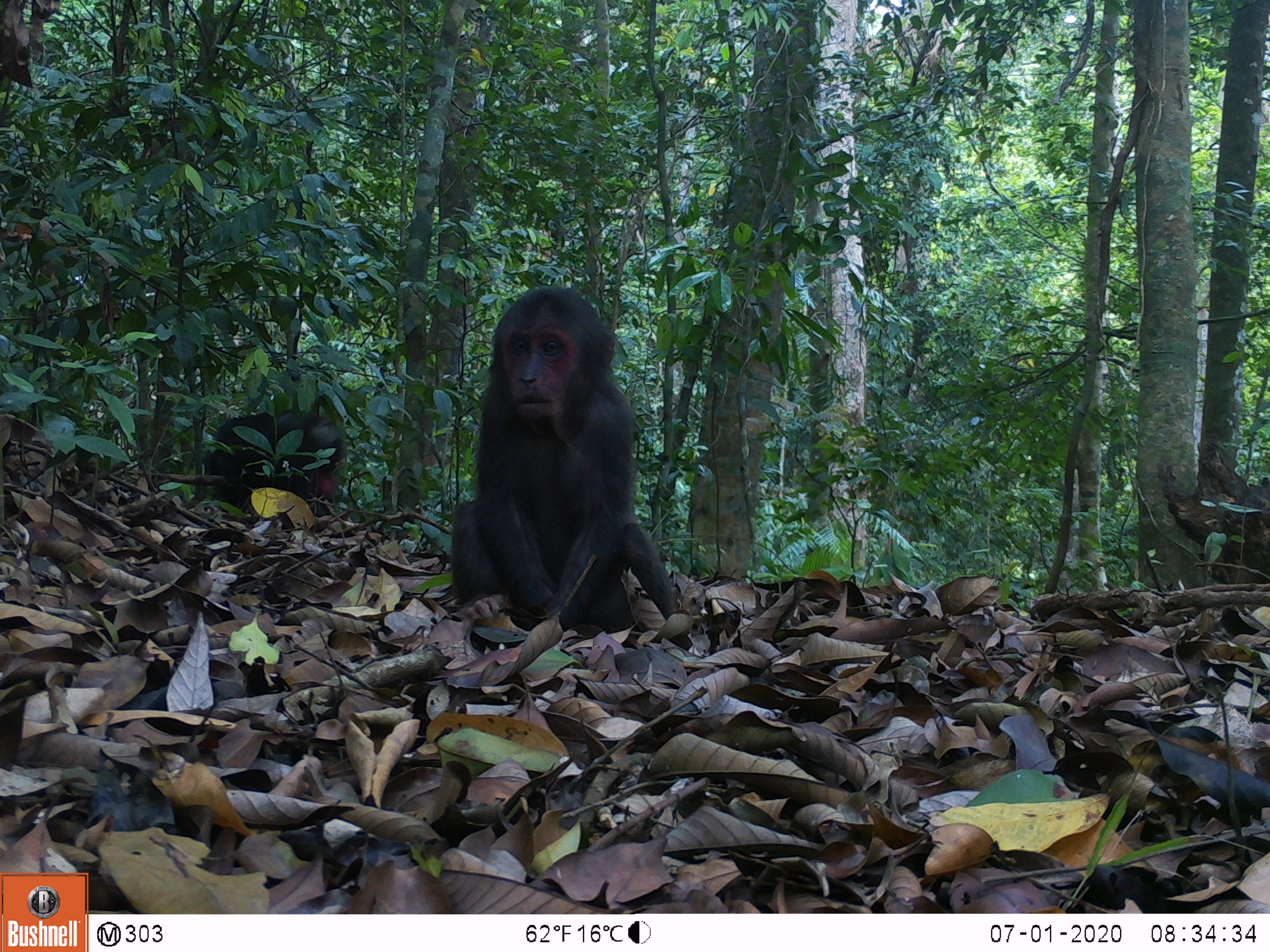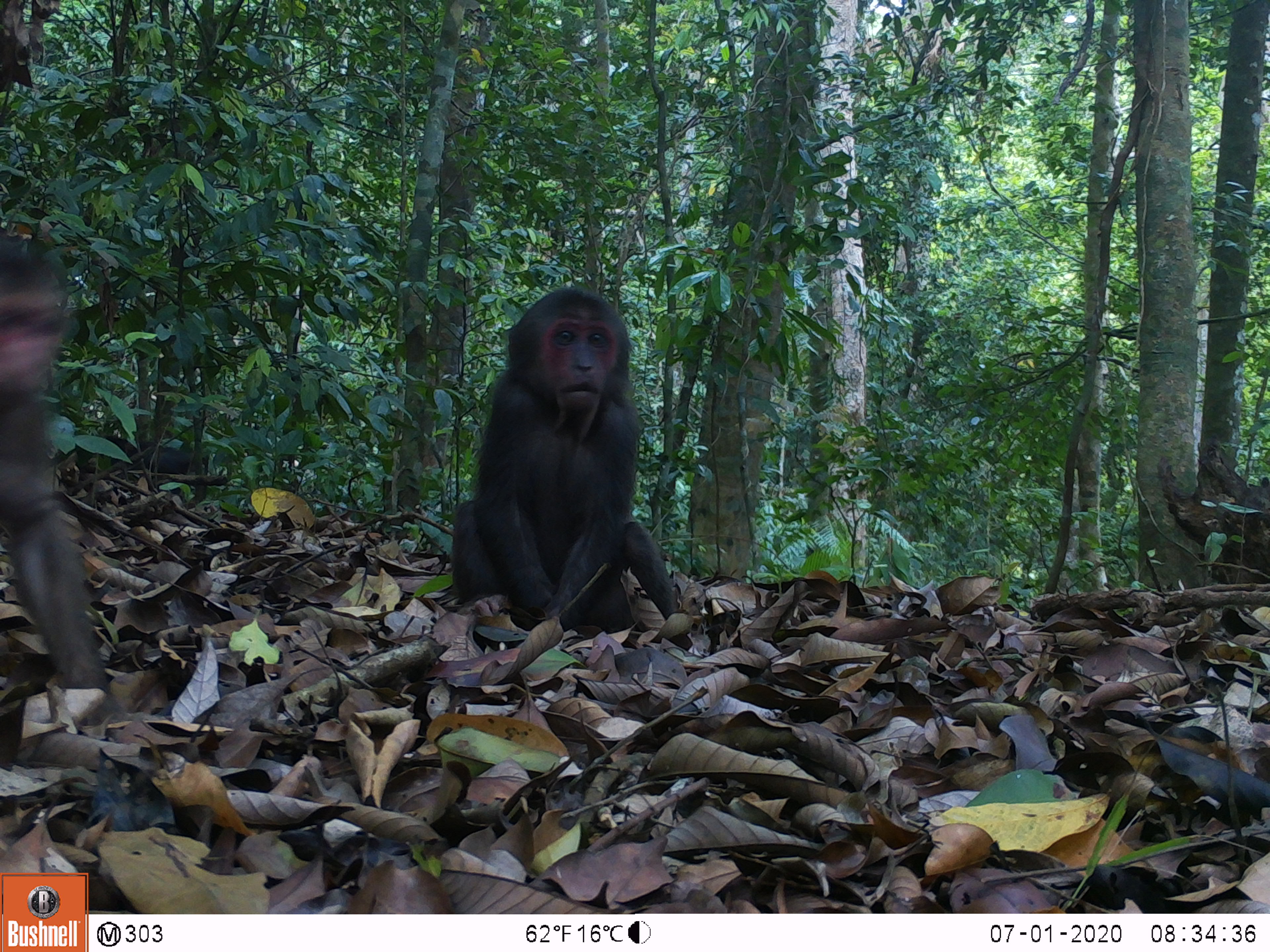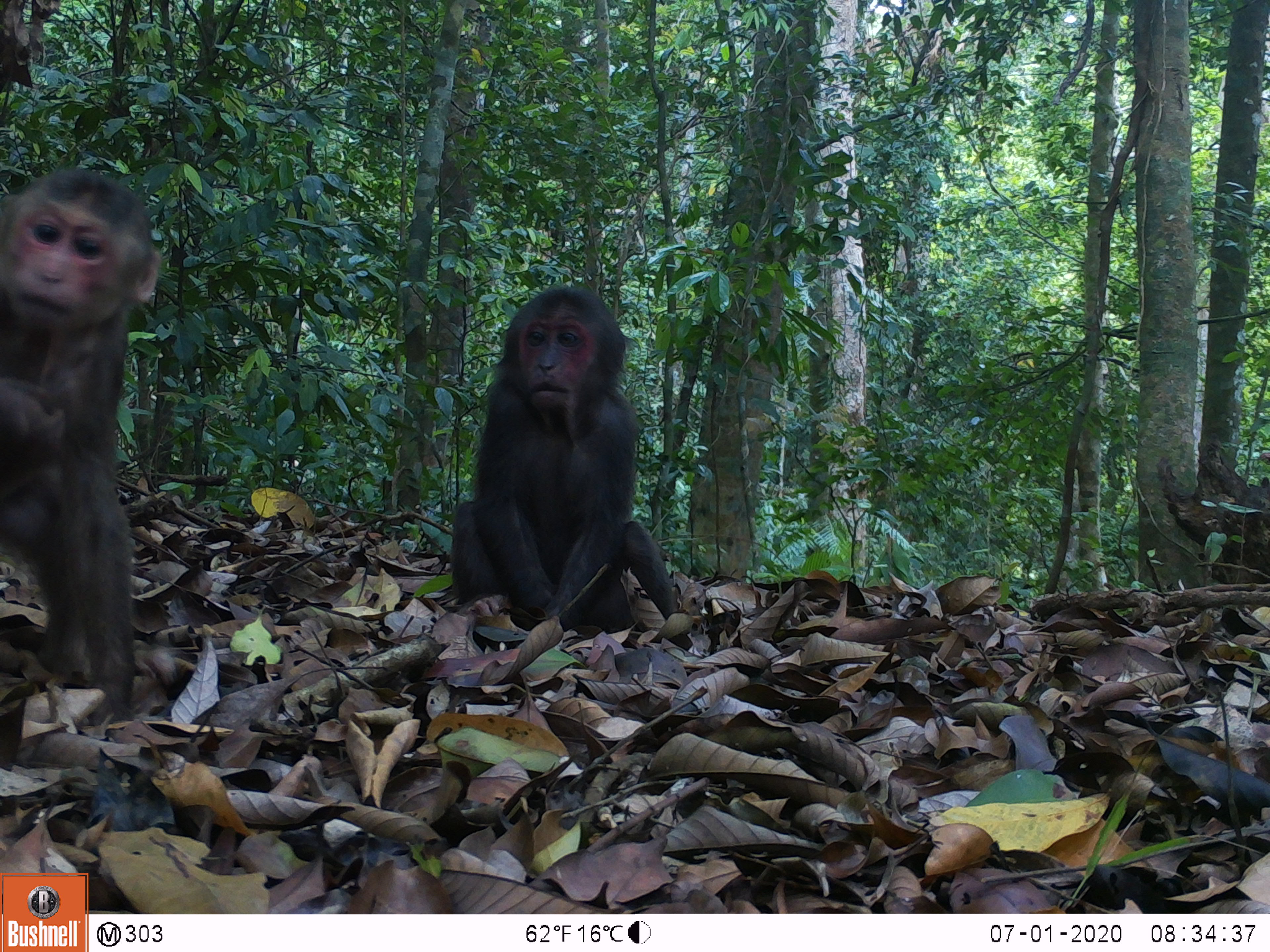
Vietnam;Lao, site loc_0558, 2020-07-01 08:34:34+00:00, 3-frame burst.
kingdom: Animalia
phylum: Chordata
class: Mammalia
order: Primates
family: Cercopithecidae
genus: Macaca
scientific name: Macaca arctoides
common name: stump-tailed macaque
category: stump tailed macaque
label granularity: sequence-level